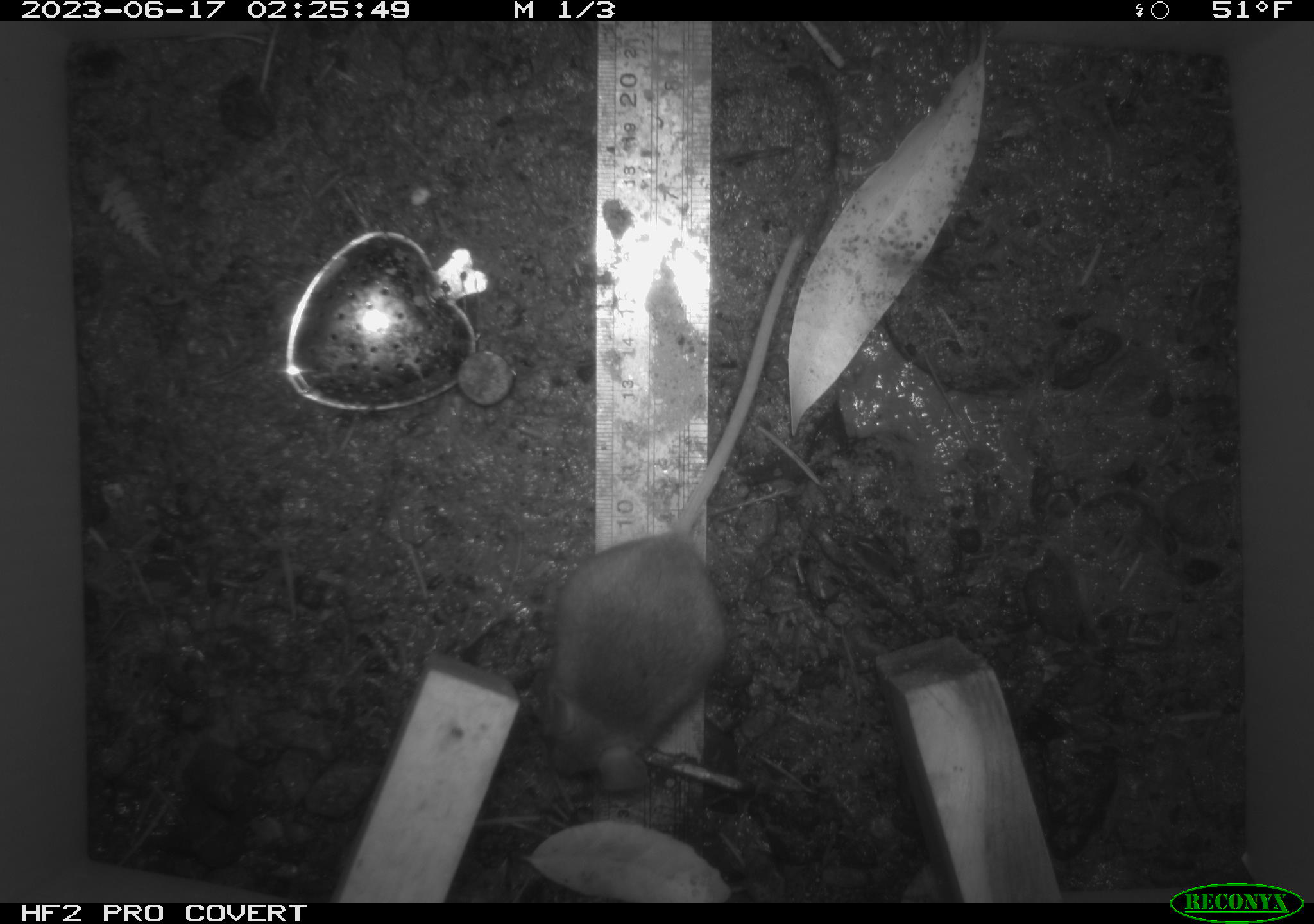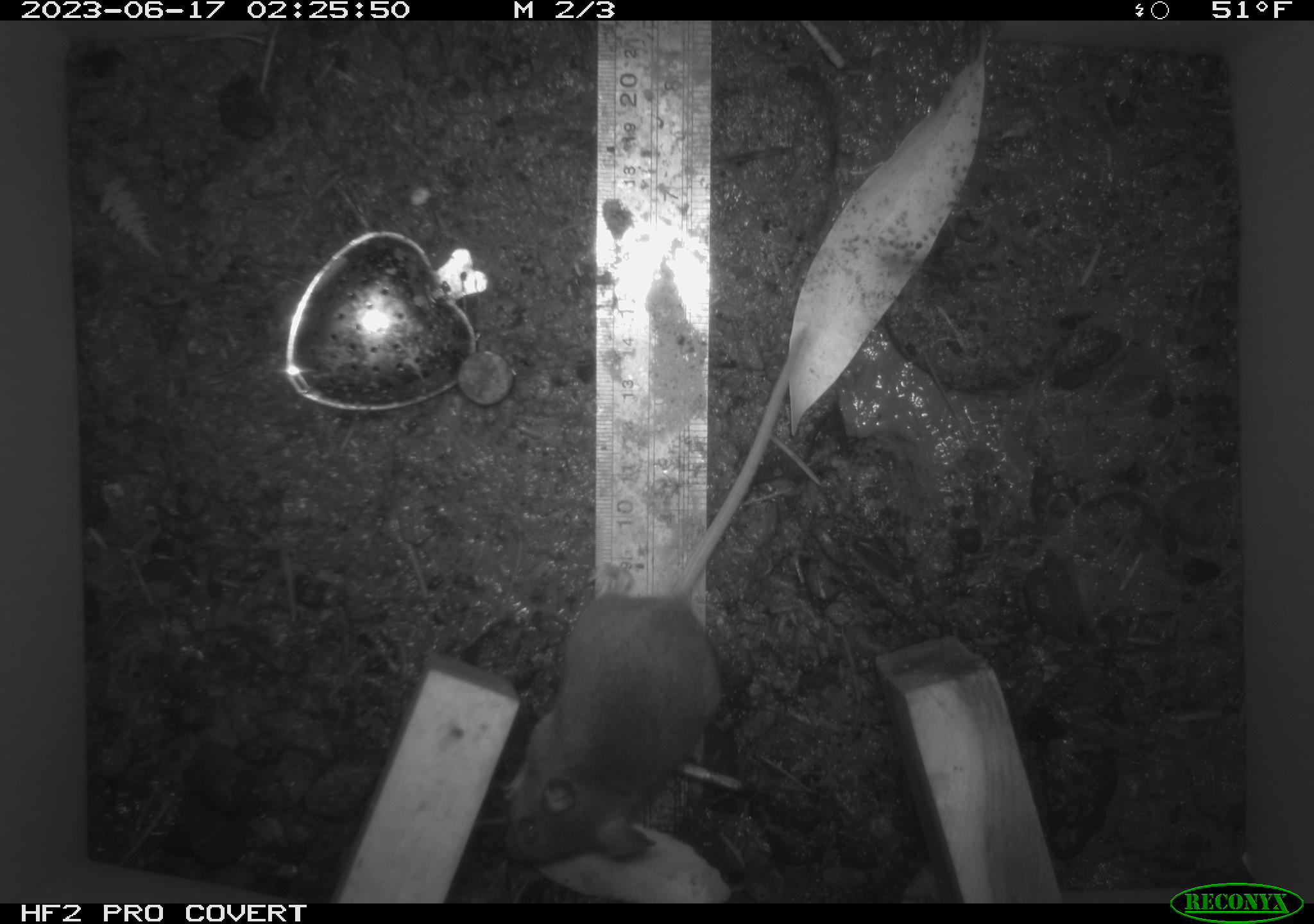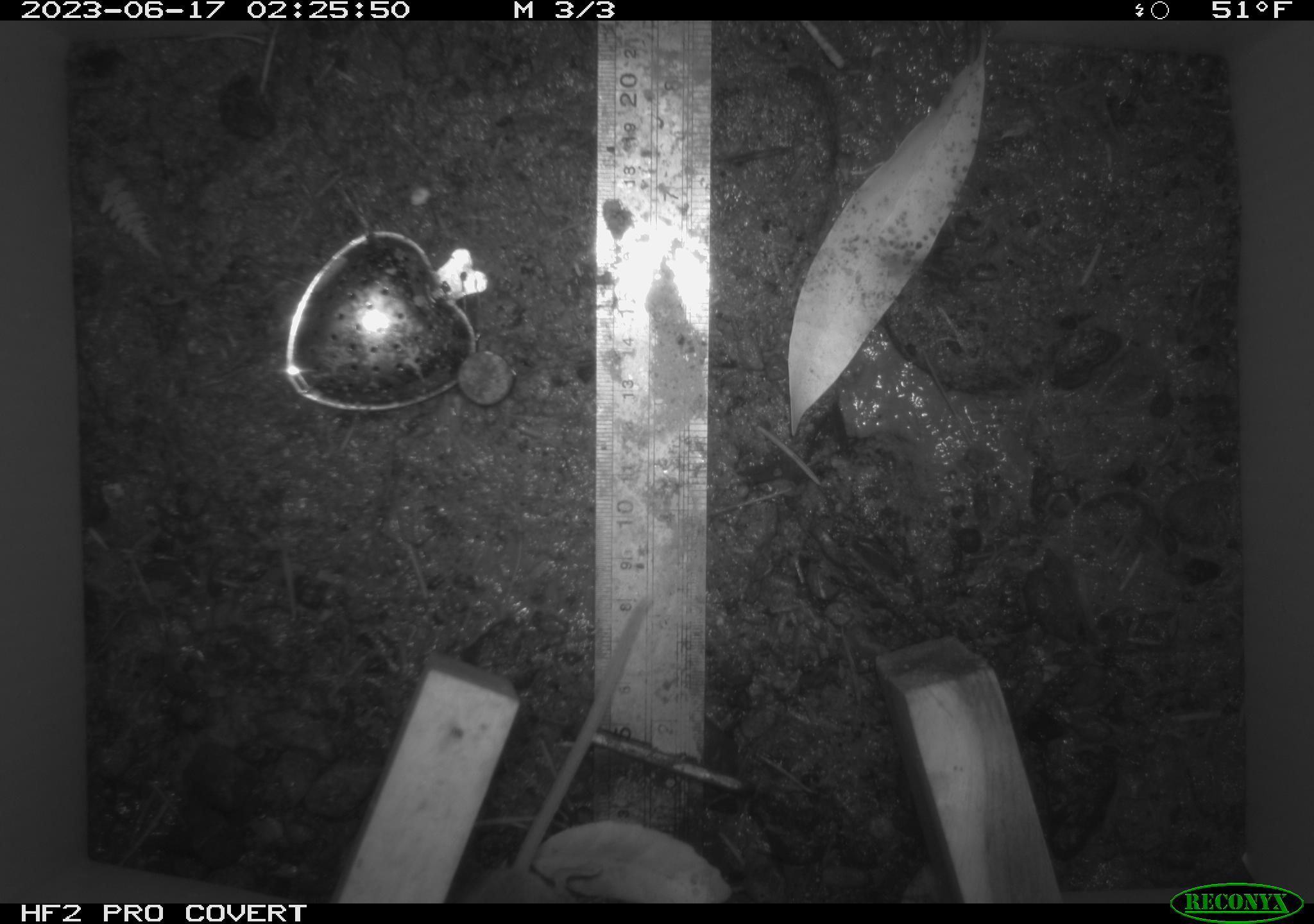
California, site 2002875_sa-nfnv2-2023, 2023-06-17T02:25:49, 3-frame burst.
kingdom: Animalia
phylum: Chordata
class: Mammalia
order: Rodentia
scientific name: Rodentia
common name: mouse species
Mouse species (Rodentia).